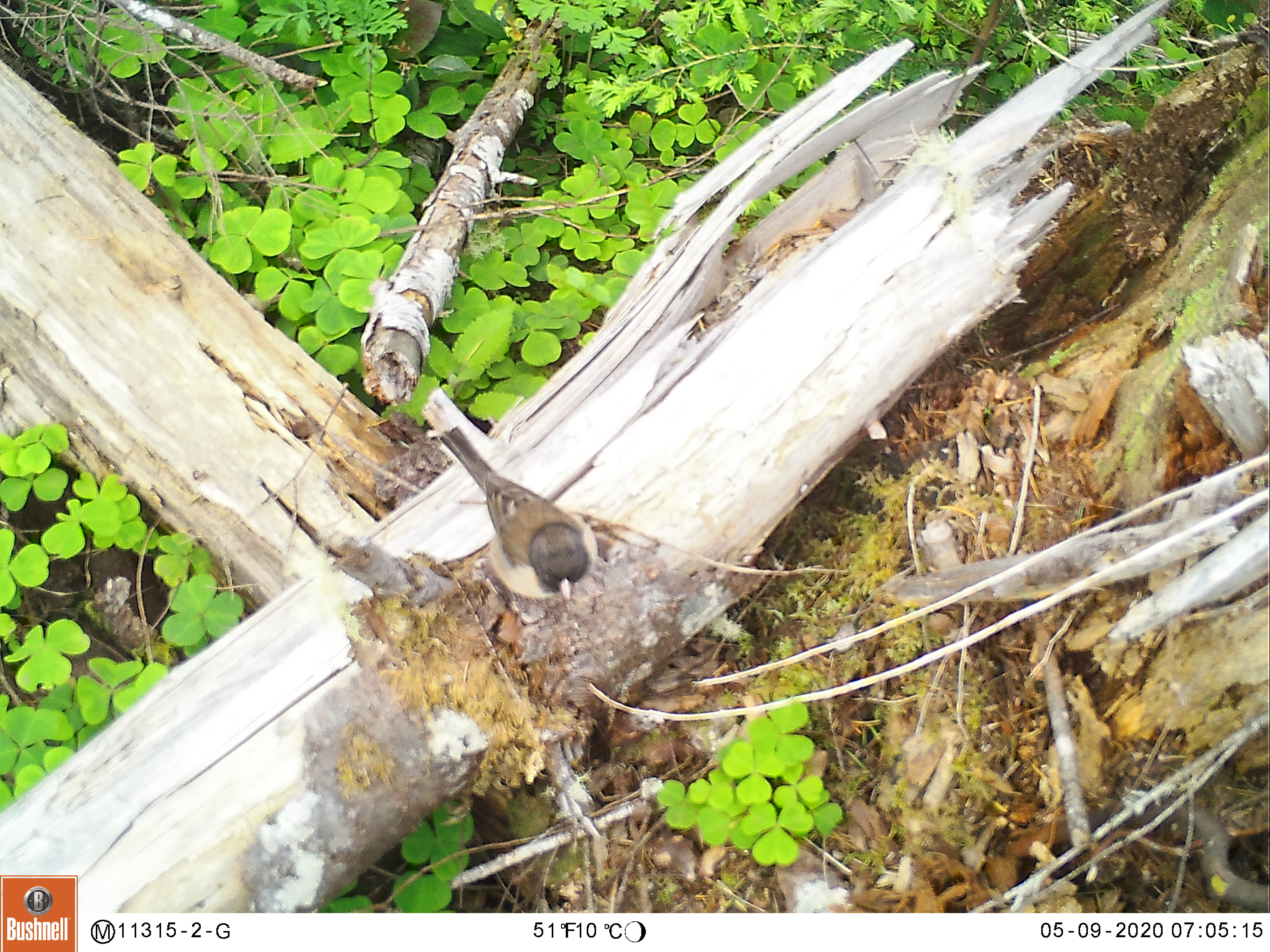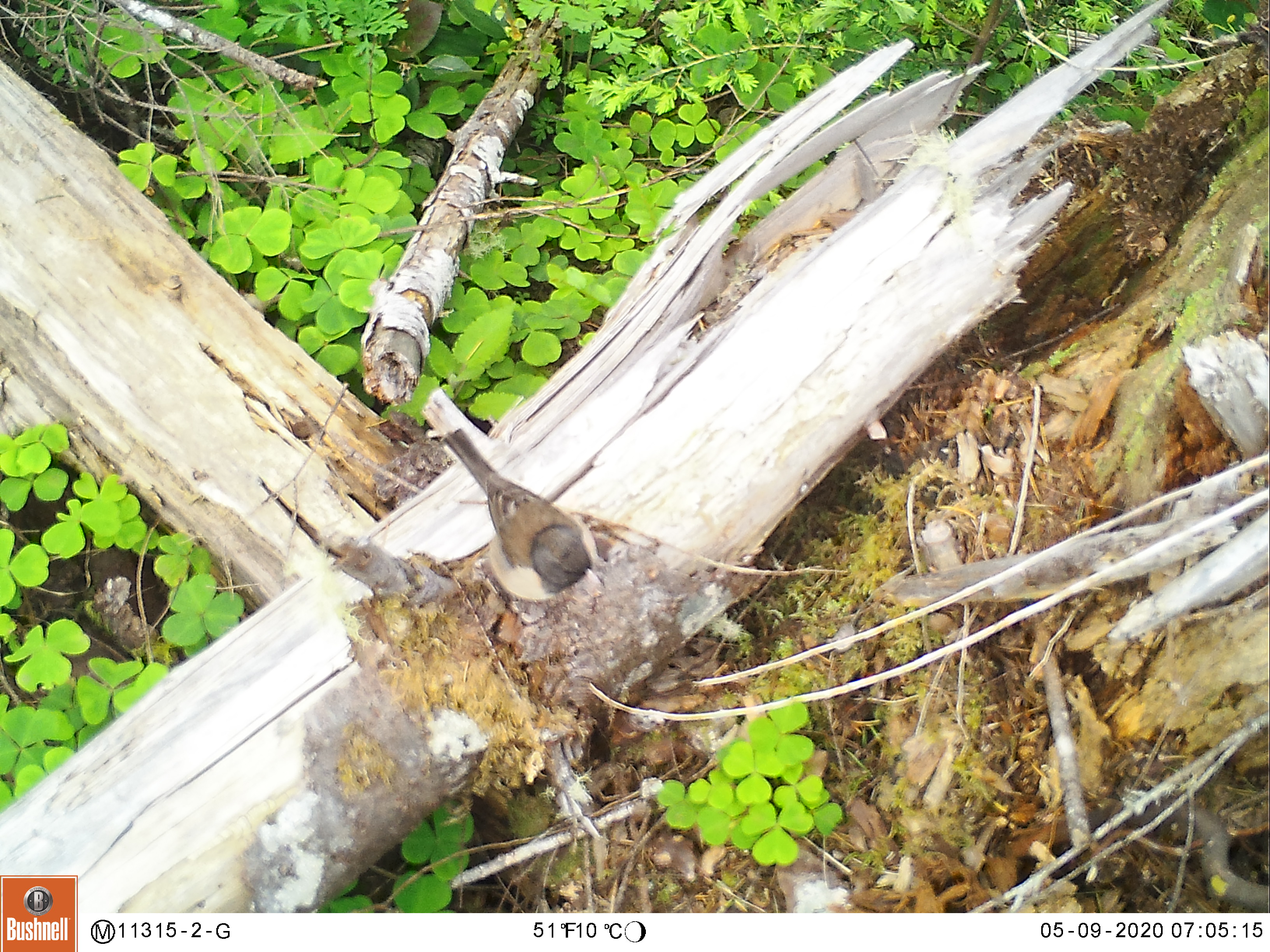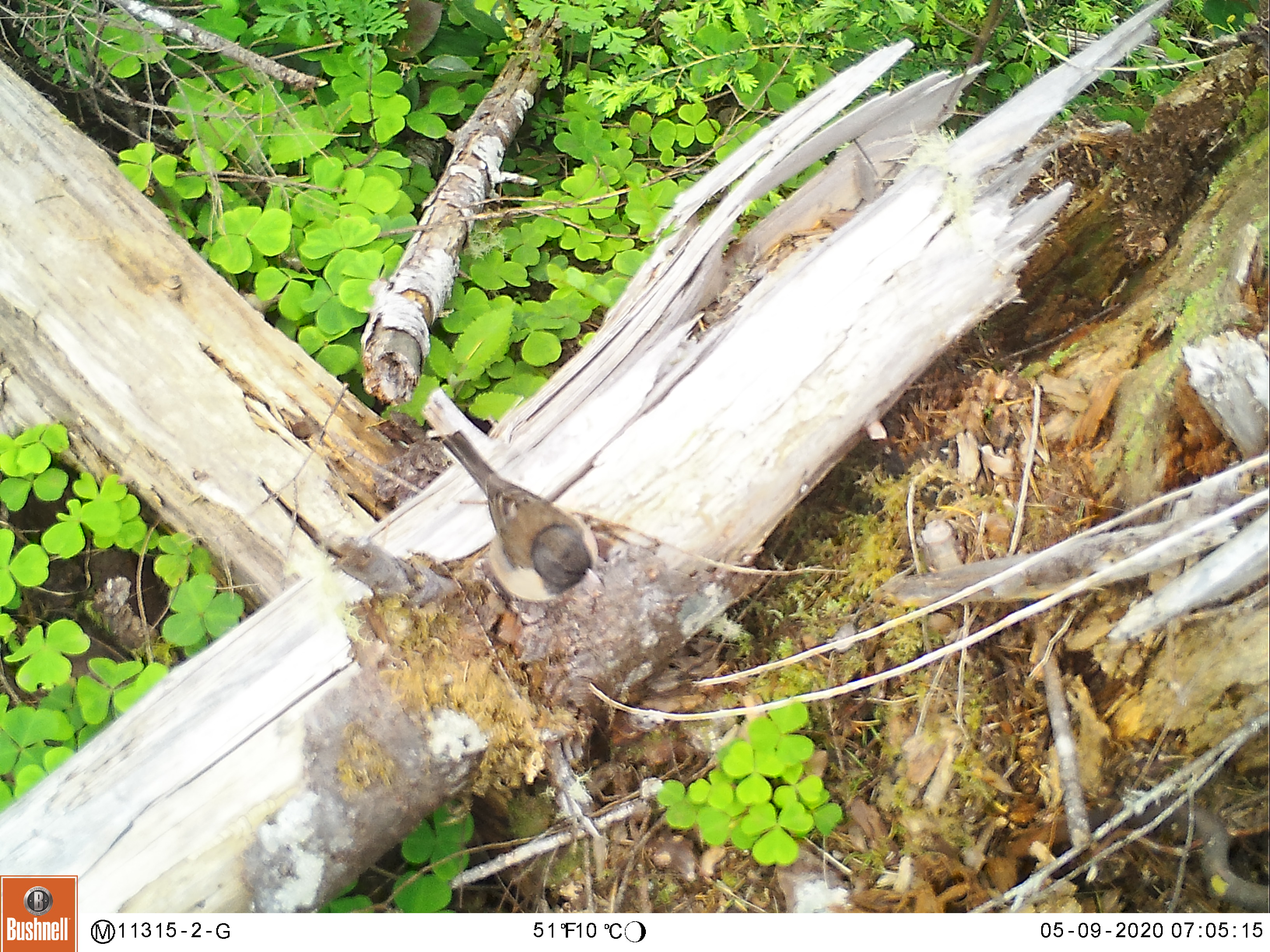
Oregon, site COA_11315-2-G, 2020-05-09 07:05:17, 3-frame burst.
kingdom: Animalia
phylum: Chordata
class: Aves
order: Passeriformes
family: Passerellidae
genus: Junco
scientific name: Junco hyemalis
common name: dark-eyed junco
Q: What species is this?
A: Dark-eyed junco (Junco hyemalis).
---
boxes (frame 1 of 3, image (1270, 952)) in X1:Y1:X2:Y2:
dark-eyed junco: 434:421:592:613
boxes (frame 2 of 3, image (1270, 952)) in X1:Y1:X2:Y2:
dark-eyed junco: 436:419:603:611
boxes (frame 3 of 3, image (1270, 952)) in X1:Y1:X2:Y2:
dark-eyed junco: 419:419:607:609